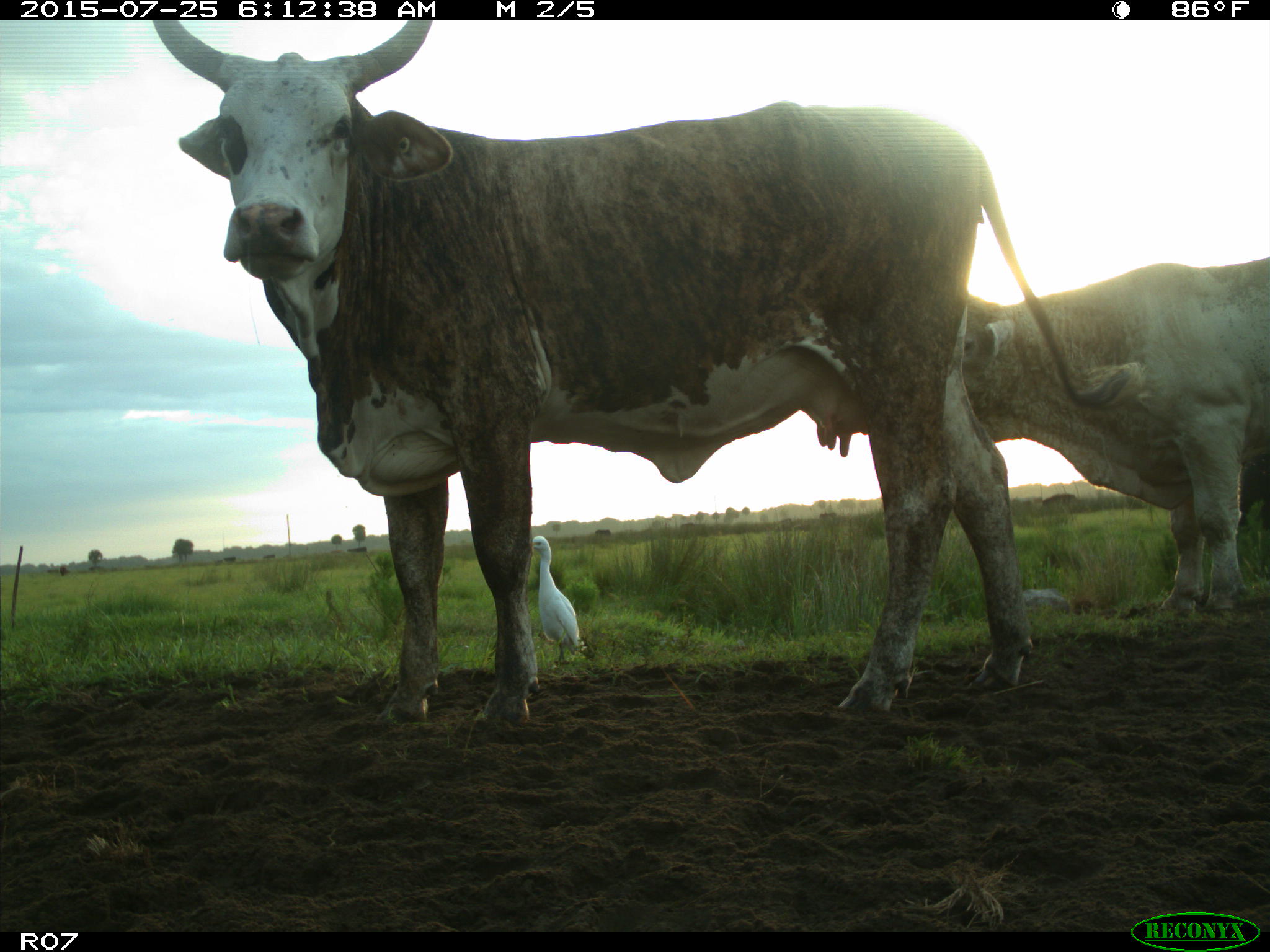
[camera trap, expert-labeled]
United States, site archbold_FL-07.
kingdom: Animalia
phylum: Chordata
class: Mammalia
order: Artiodactyla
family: Bovidae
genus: Bos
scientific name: Bos taurus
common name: domestic cow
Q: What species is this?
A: Bos taurus (domestic cow).